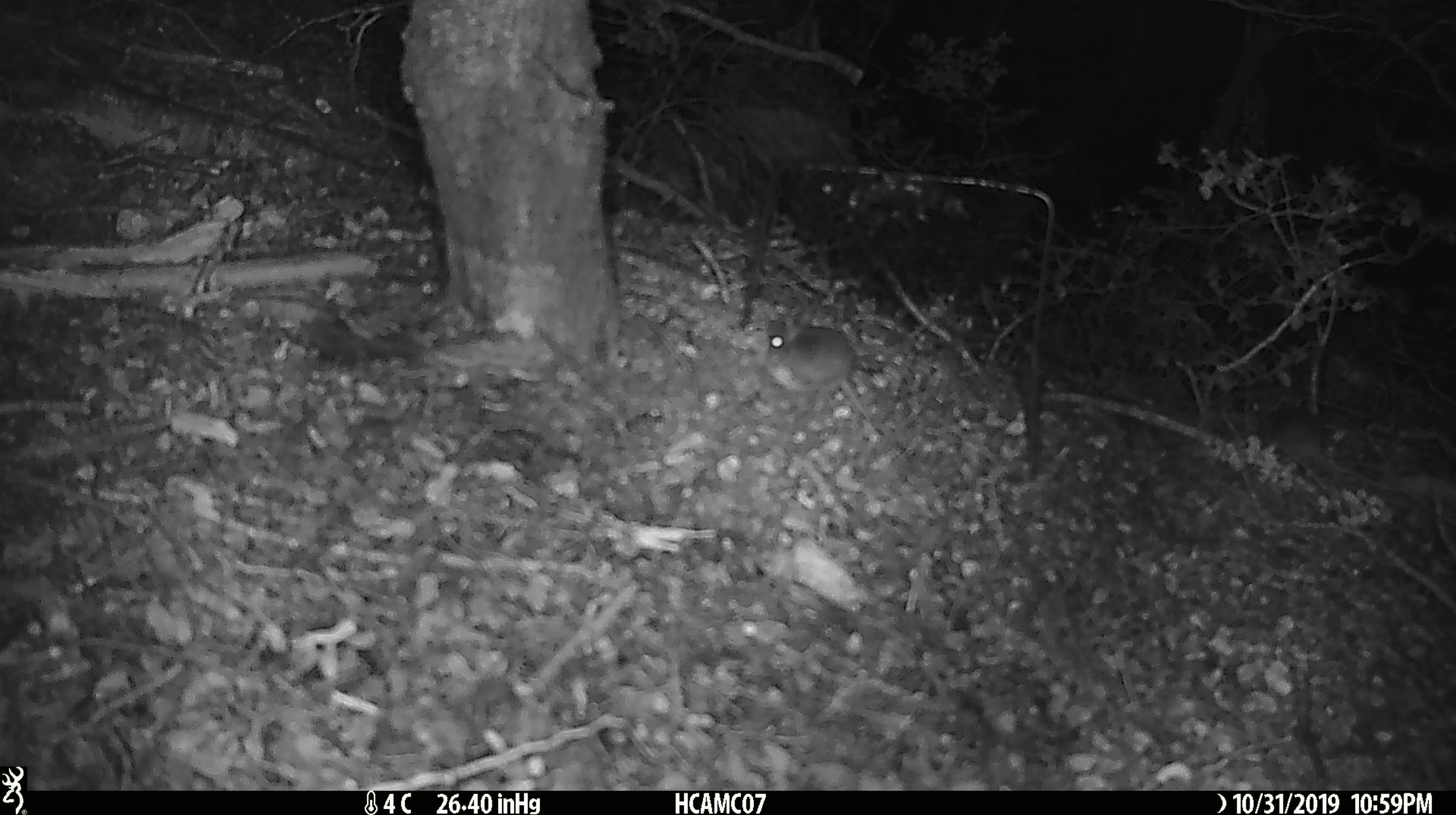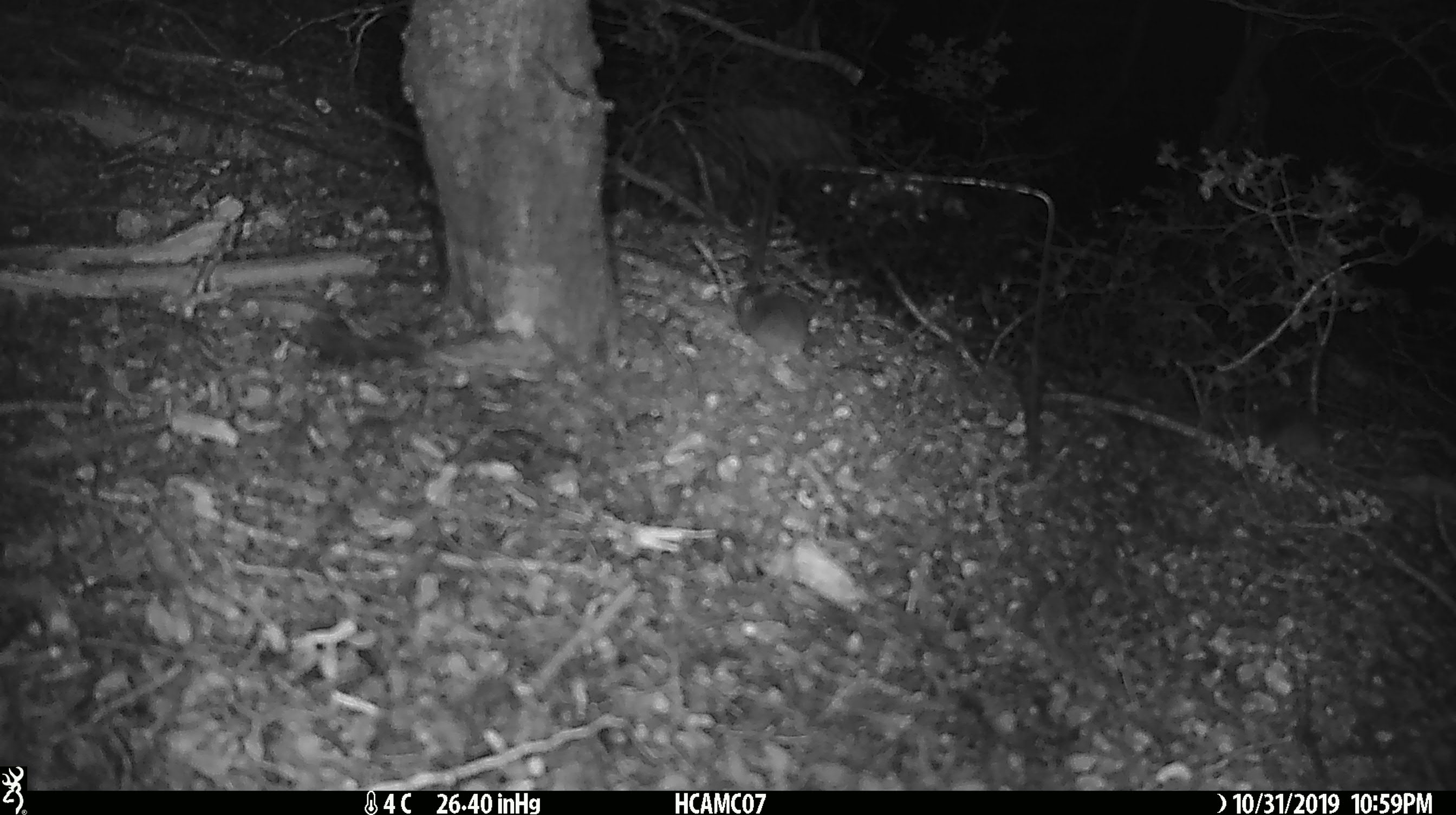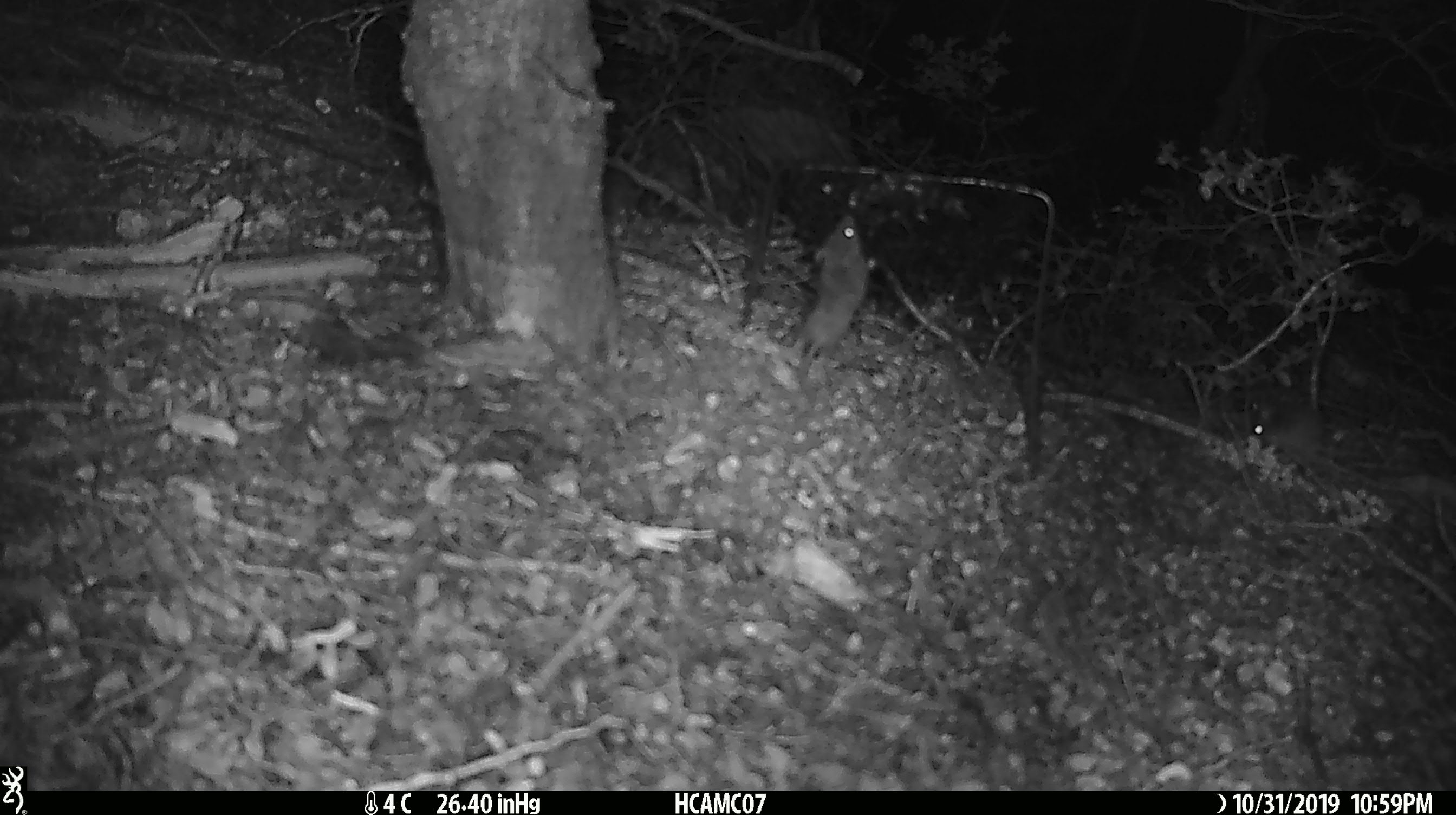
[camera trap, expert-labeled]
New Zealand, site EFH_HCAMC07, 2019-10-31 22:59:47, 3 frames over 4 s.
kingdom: Animalia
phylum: Chordata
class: Mammalia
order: Rodentia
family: Muridae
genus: Mus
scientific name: Mus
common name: mouse